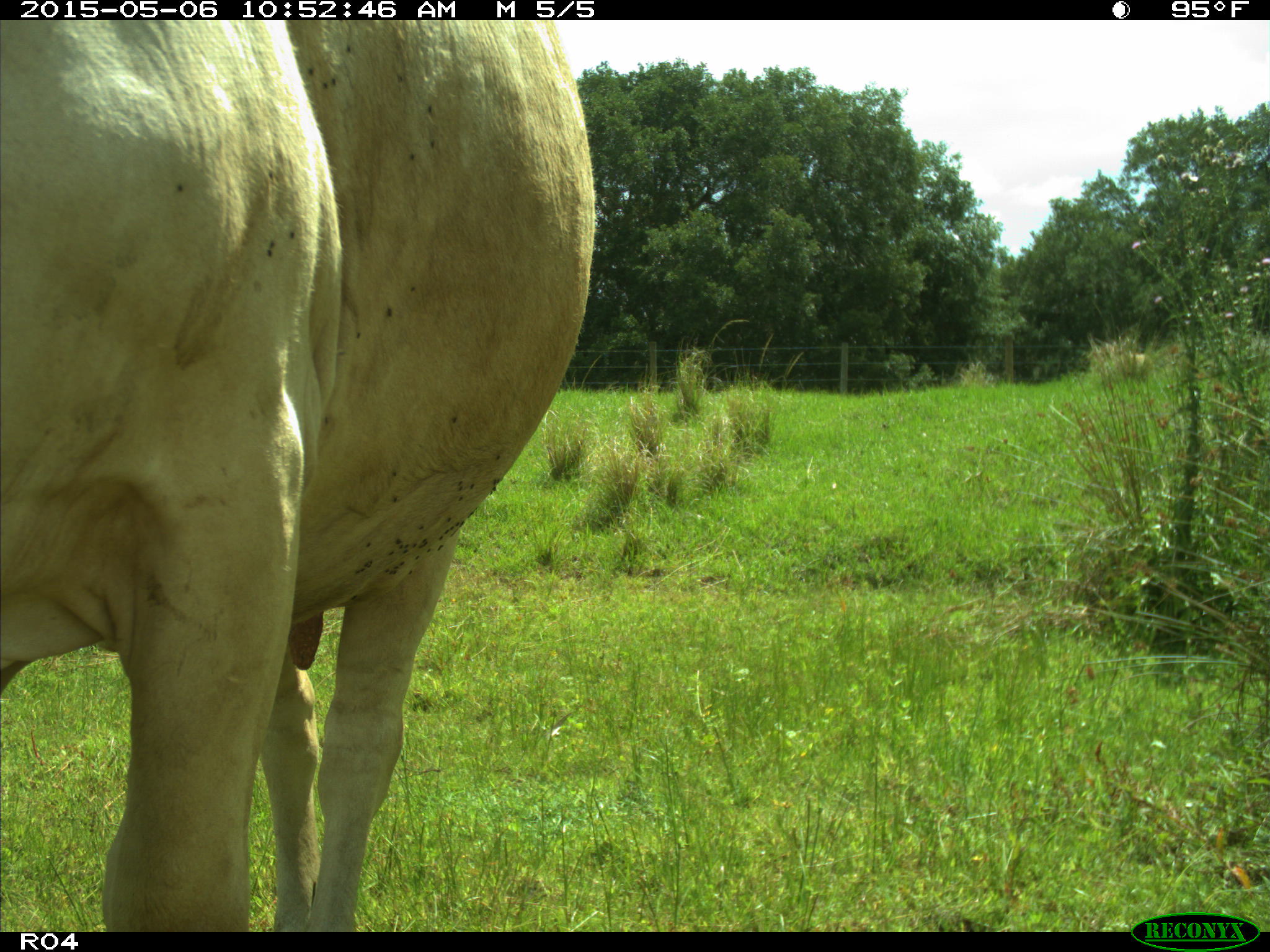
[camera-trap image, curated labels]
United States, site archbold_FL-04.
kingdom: Animalia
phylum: Chordata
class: Mammalia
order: Artiodactyla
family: Bovidae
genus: Bos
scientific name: Bos taurus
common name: domestic cow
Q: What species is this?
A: Bos taurus (domestic cow).